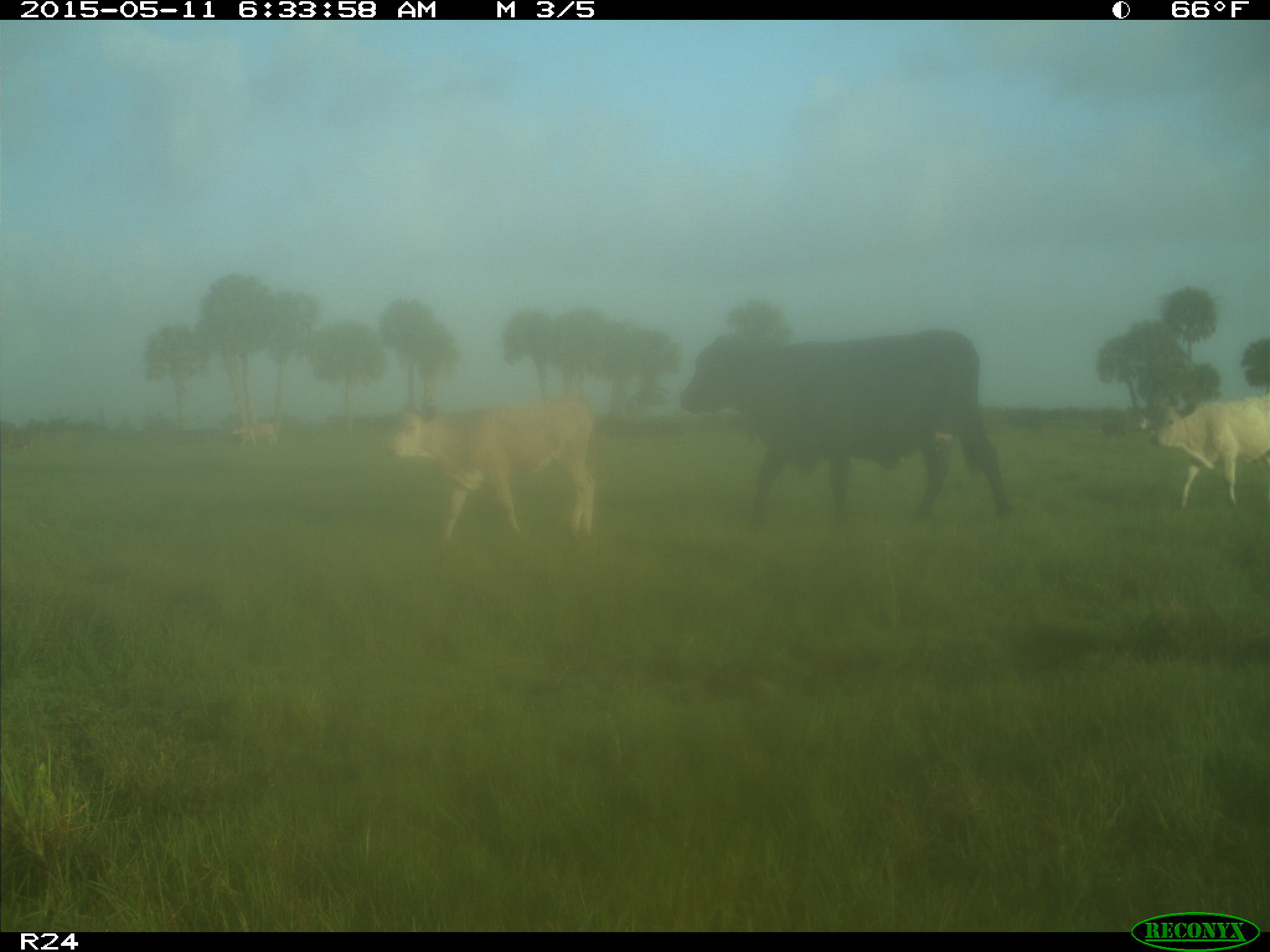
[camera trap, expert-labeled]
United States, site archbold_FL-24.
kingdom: Animalia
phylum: Chordata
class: Mammalia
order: Artiodactyla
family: Bovidae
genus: Bos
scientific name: Bos taurus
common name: domestic cow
Bos taurus (domestic cow).